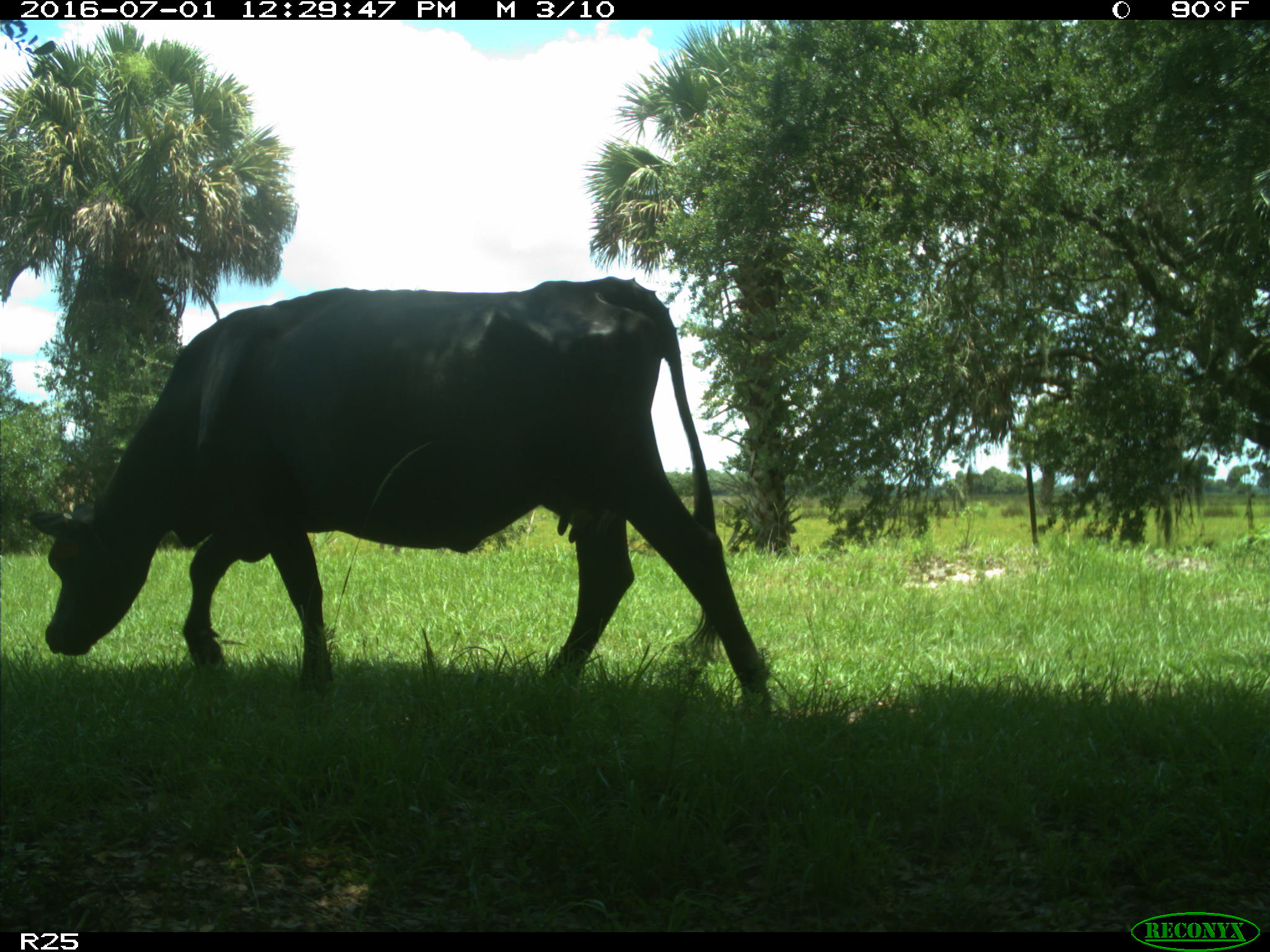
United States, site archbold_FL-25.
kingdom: Animalia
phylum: Chordata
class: Mammalia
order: Artiodactyla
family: Bovidae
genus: Bos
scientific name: Bos taurus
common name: domestic cow